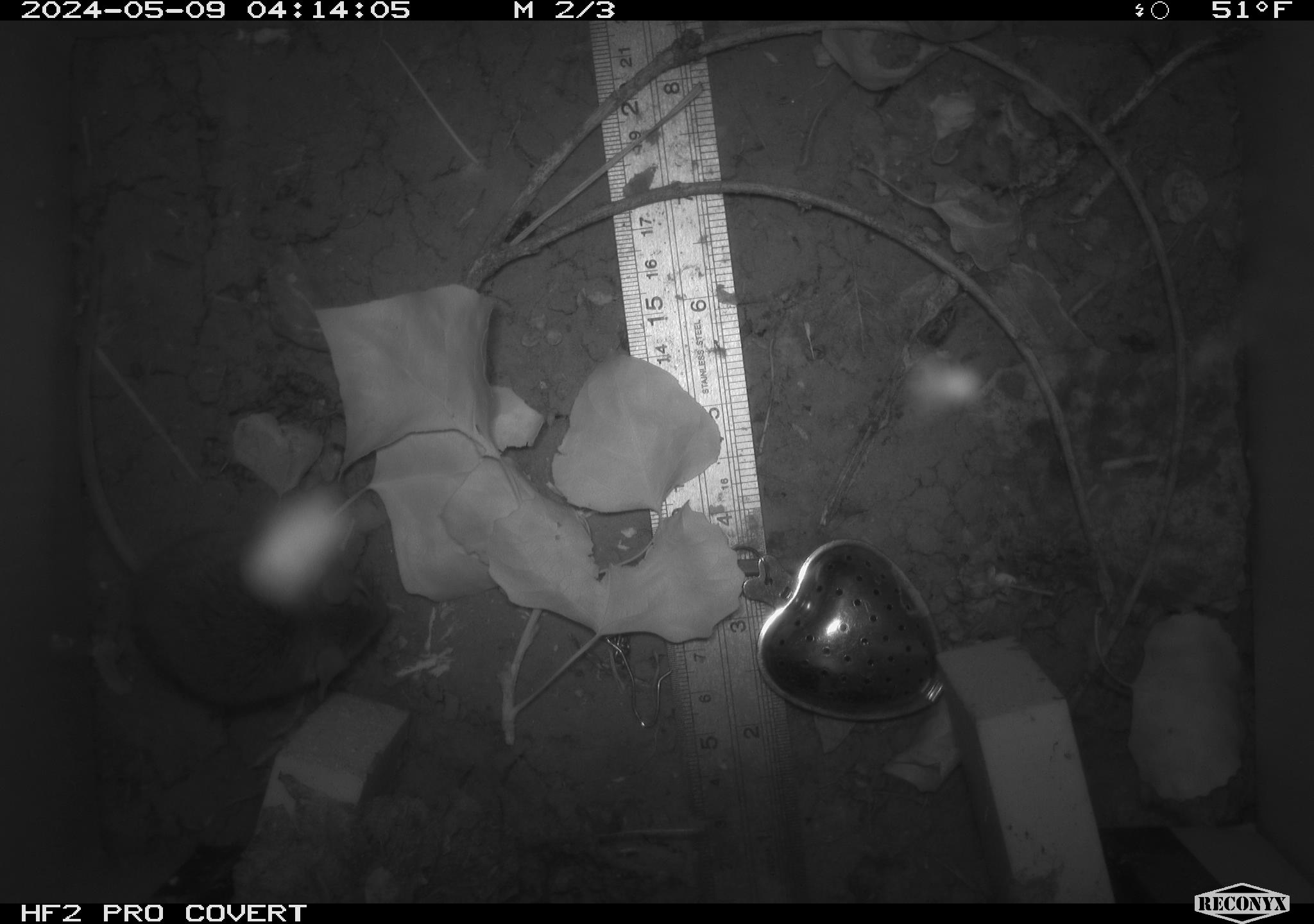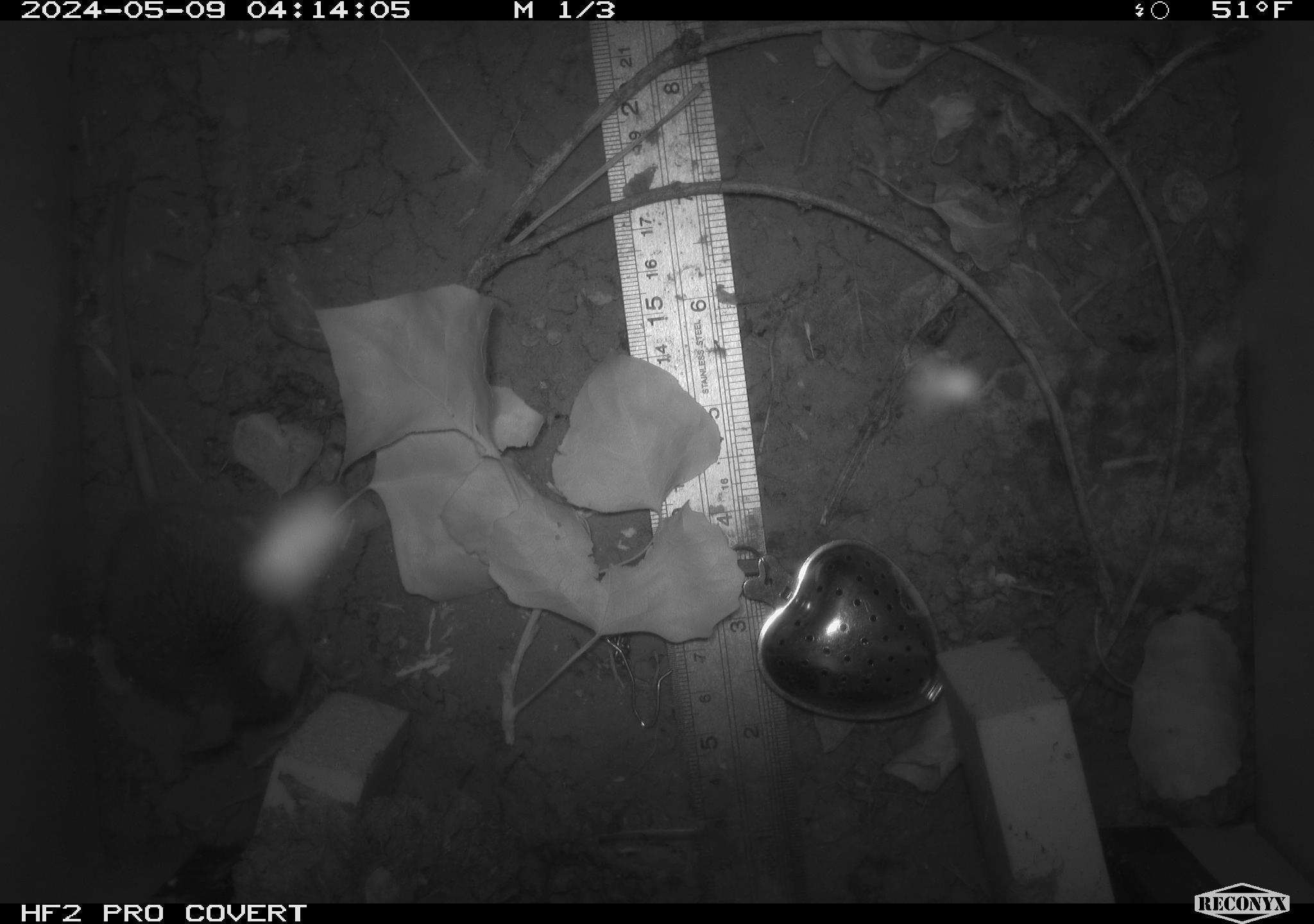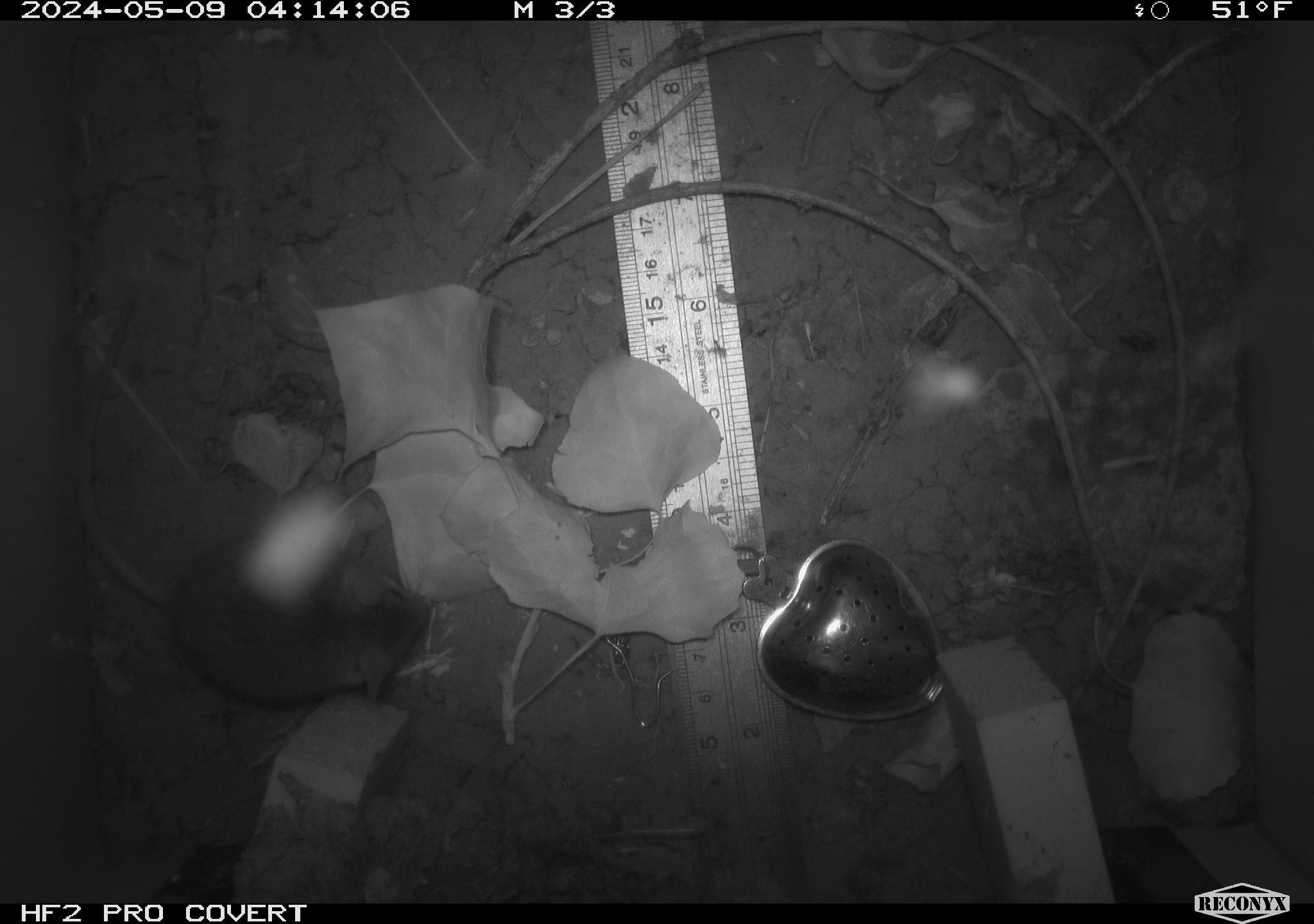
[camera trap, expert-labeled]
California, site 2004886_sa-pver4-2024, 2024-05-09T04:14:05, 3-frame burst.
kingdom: Animalia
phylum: Chordata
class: Mammalia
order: Rodentia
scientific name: Rodentia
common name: mouse species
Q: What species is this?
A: Mouse species (Rodentia).